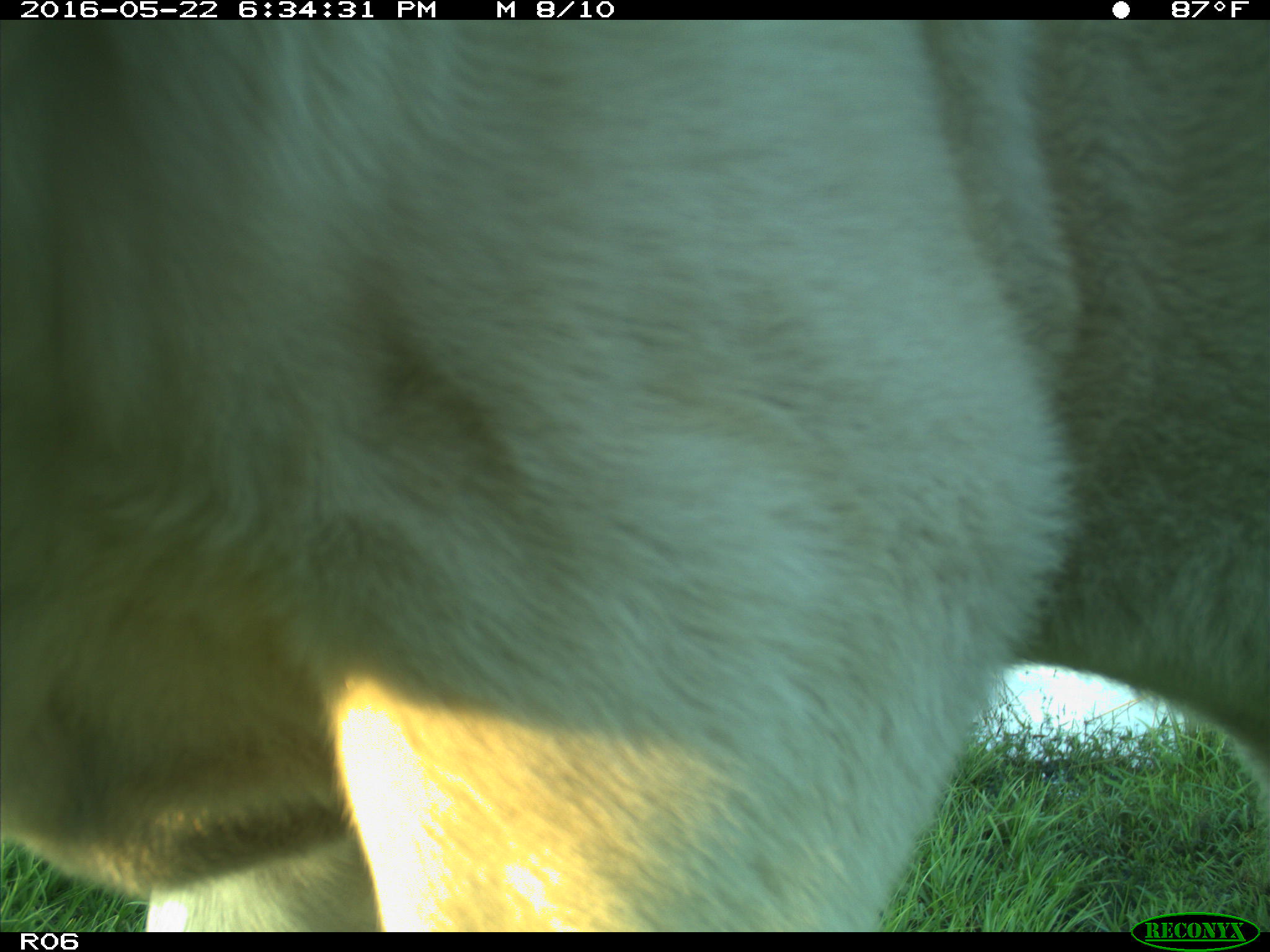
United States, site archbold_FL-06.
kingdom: Animalia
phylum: Chordata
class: Mammalia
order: Artiodactyla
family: Bovidae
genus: Bos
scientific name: Bos taurus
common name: domestic cow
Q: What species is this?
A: Bos taurus (domestic cow).